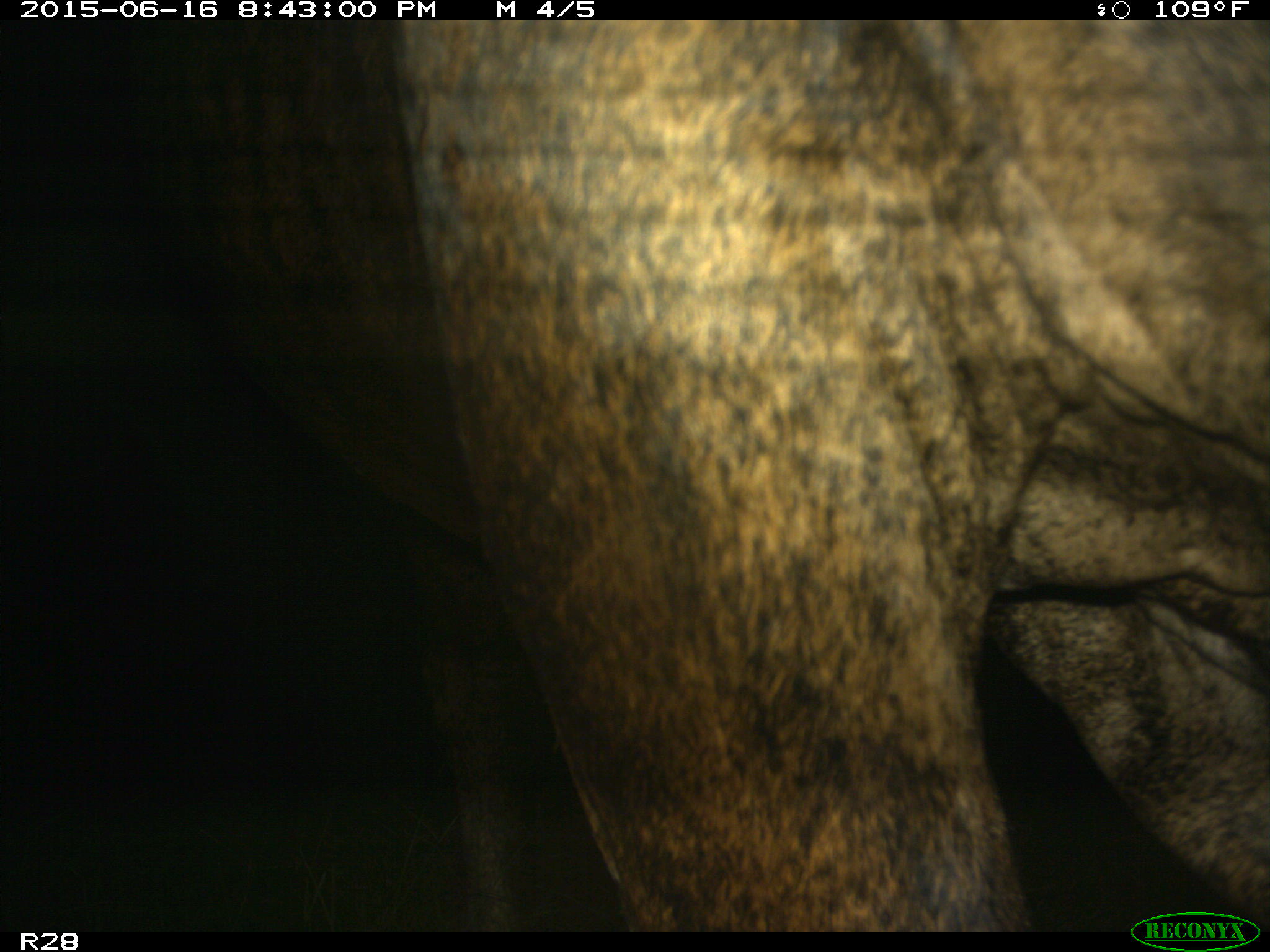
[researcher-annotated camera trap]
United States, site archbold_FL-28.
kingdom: Animalia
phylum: Chordata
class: Mammalia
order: Artiodactyla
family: Bovidae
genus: Bos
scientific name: Bos taurus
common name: domestic cow